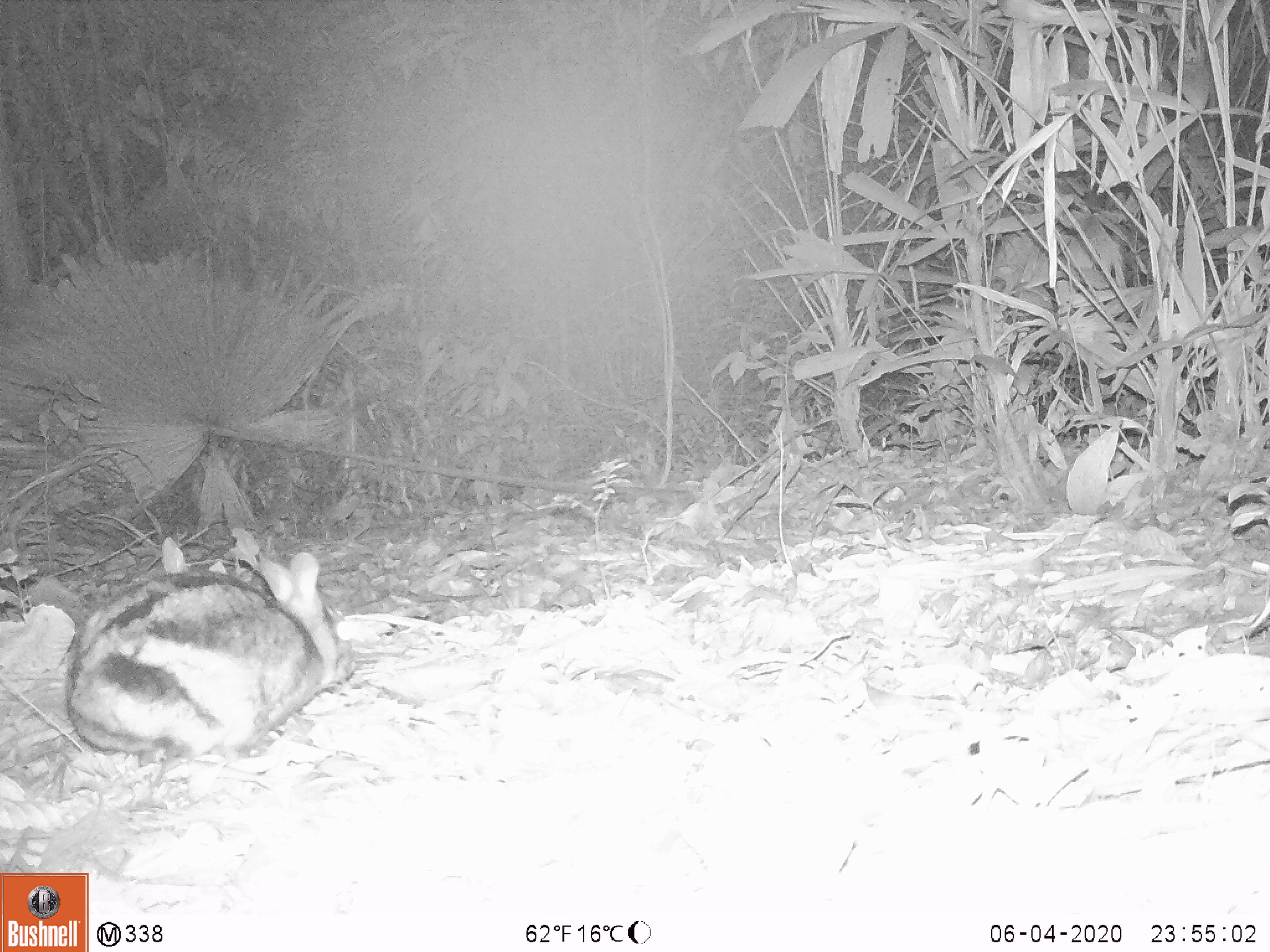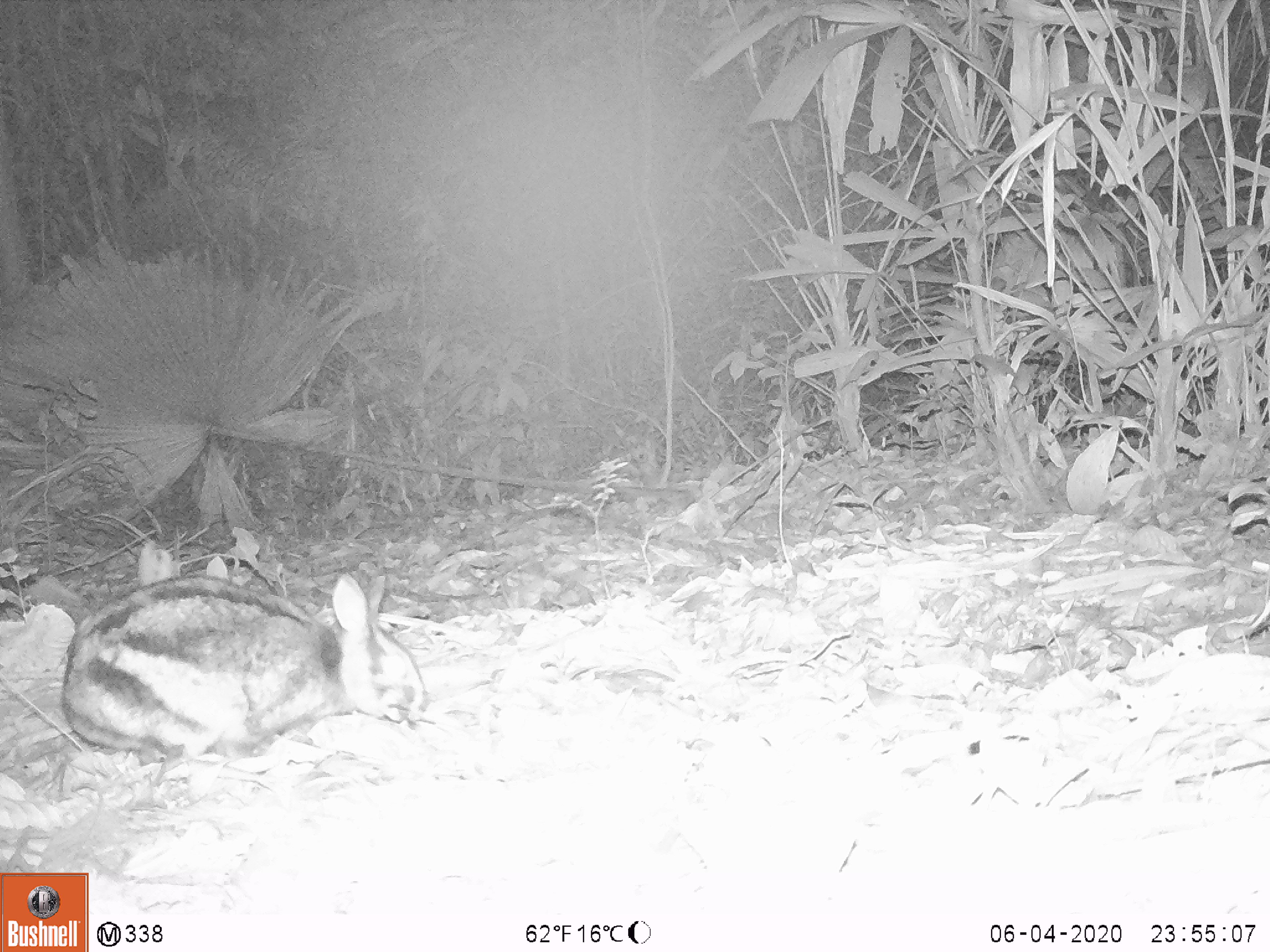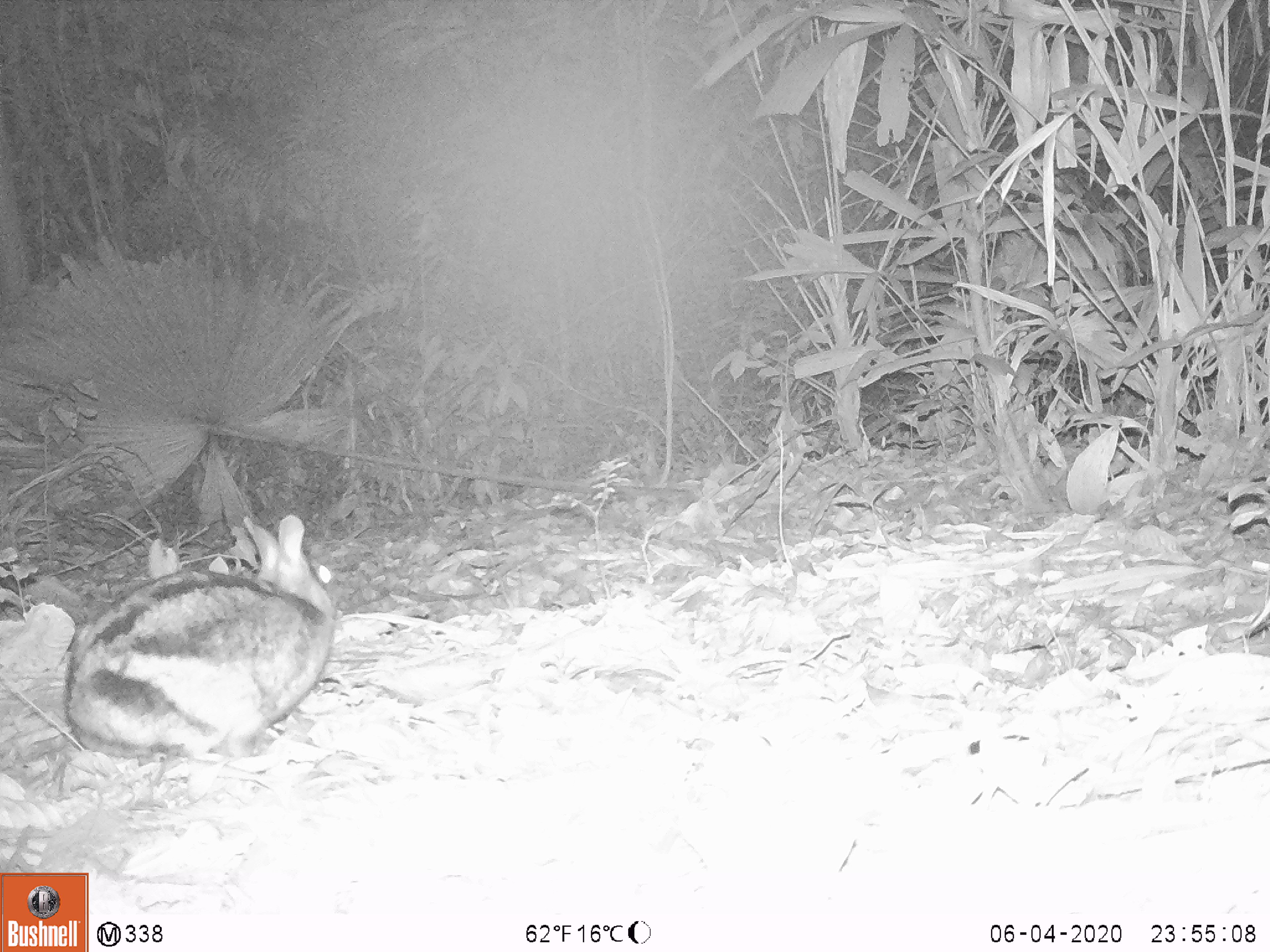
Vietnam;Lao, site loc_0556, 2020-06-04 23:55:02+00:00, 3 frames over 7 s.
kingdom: Animalia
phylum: Chordata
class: Mammalia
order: Lagomorpha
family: Leporidae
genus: Nesolagus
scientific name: Nesolagus timminsi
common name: annamite striped rabbit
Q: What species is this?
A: Annamite striped rabbit (Nesolagus timminsi).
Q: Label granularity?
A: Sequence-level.